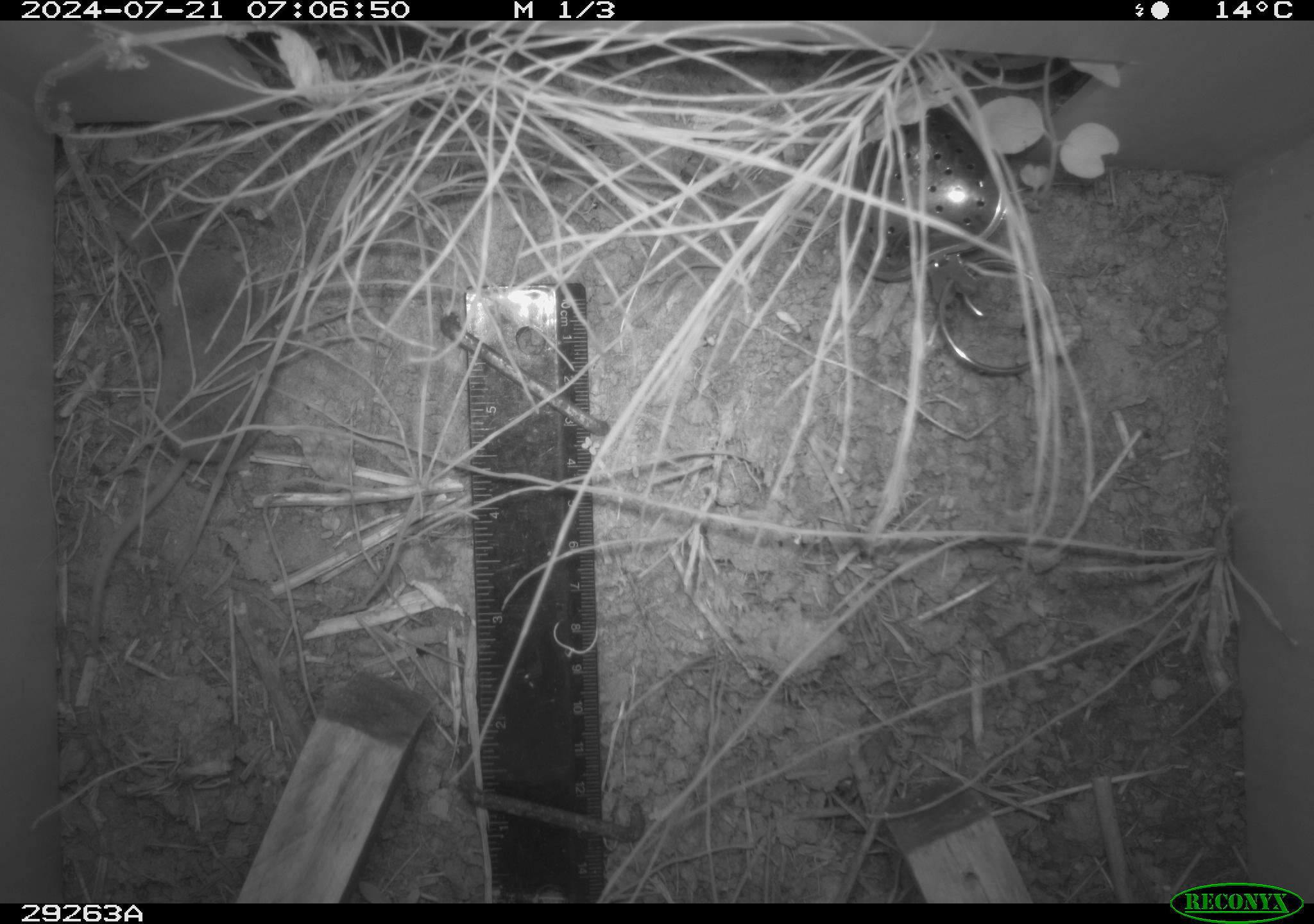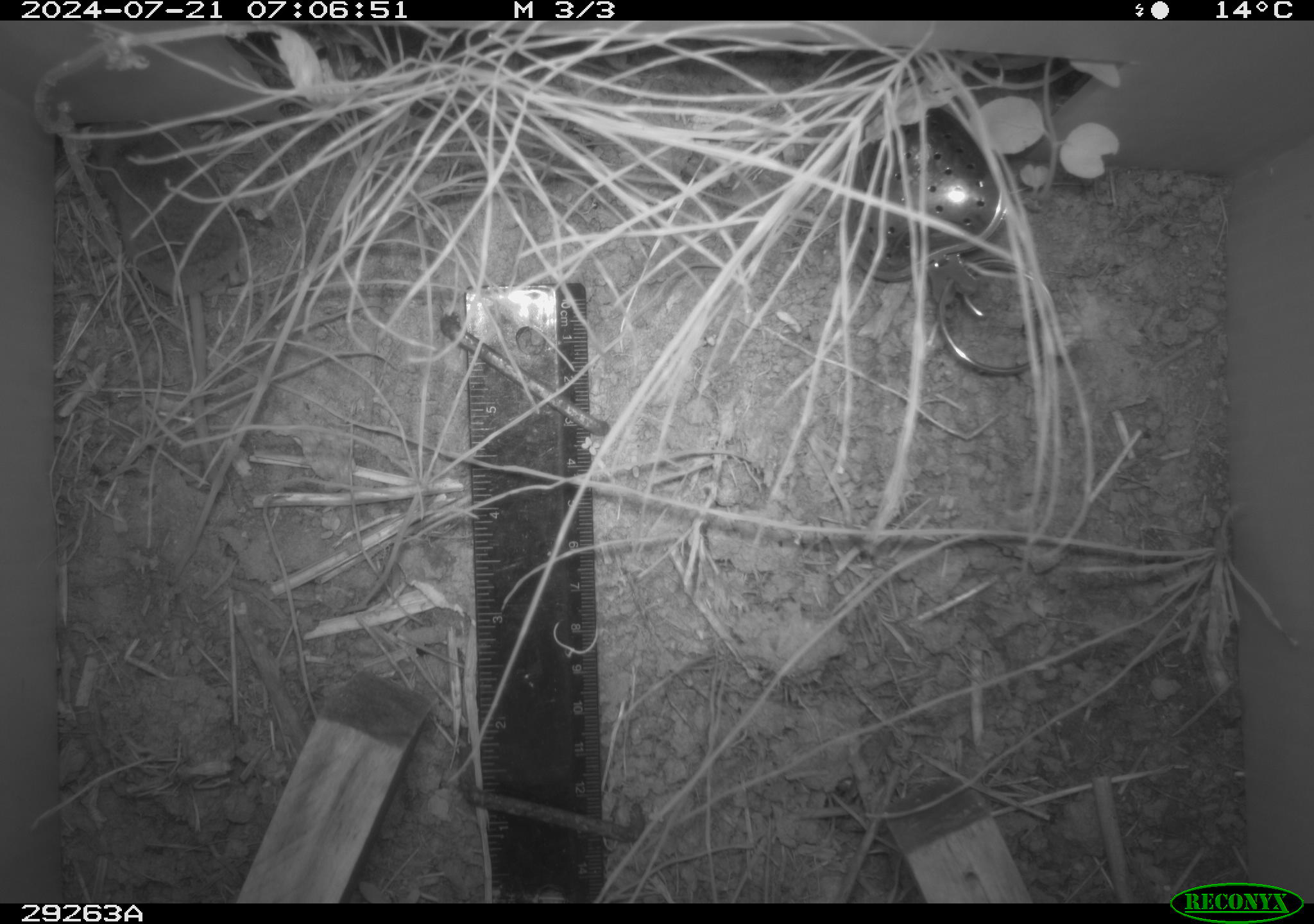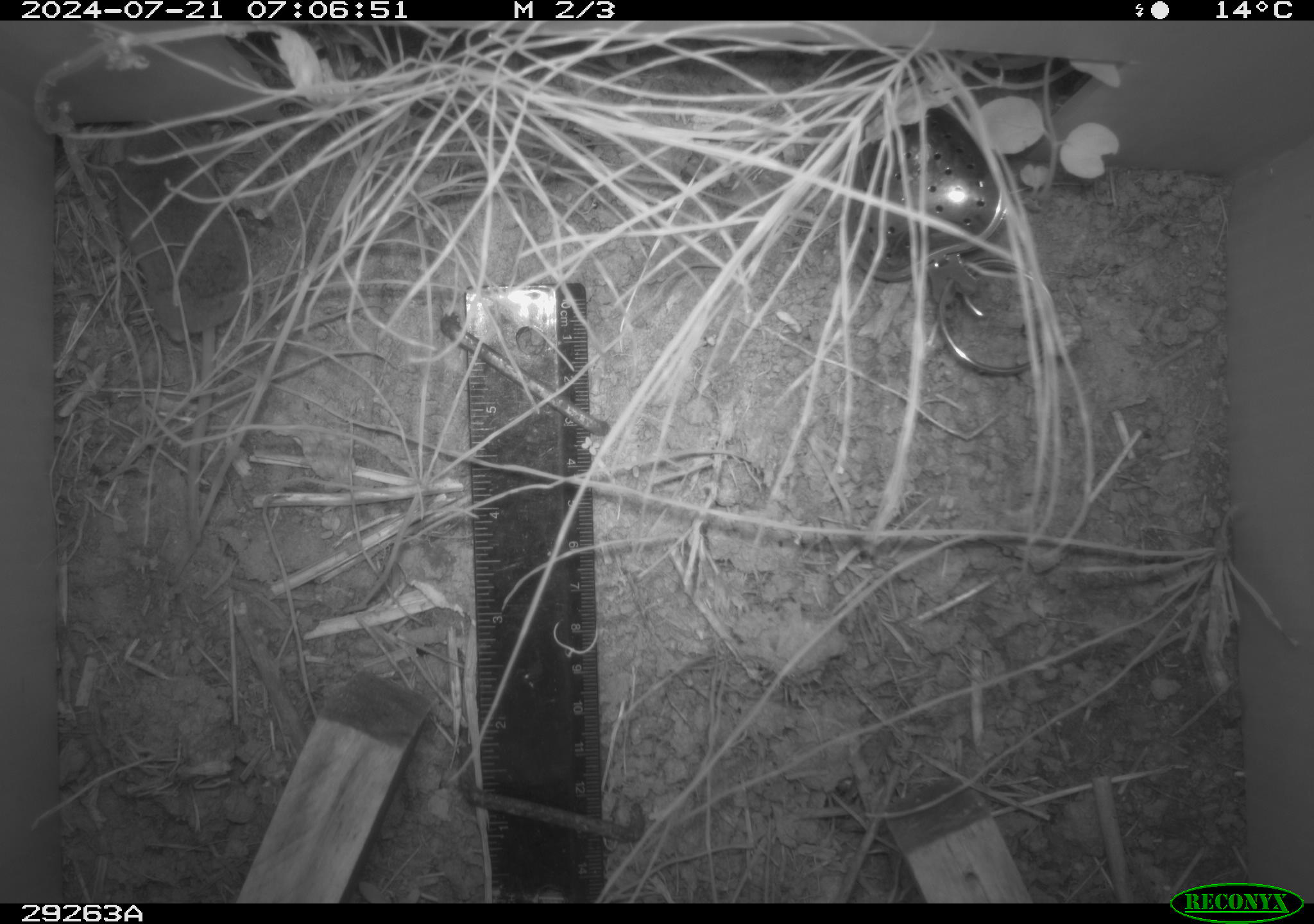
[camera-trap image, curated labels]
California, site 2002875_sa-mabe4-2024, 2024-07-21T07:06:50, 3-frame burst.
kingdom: Animalia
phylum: Chordata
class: Mammalia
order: Eulipotyphla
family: Soricidae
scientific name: Soricidae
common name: shrews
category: soricidae family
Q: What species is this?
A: Soricidae family (shrews) (Soricidae).